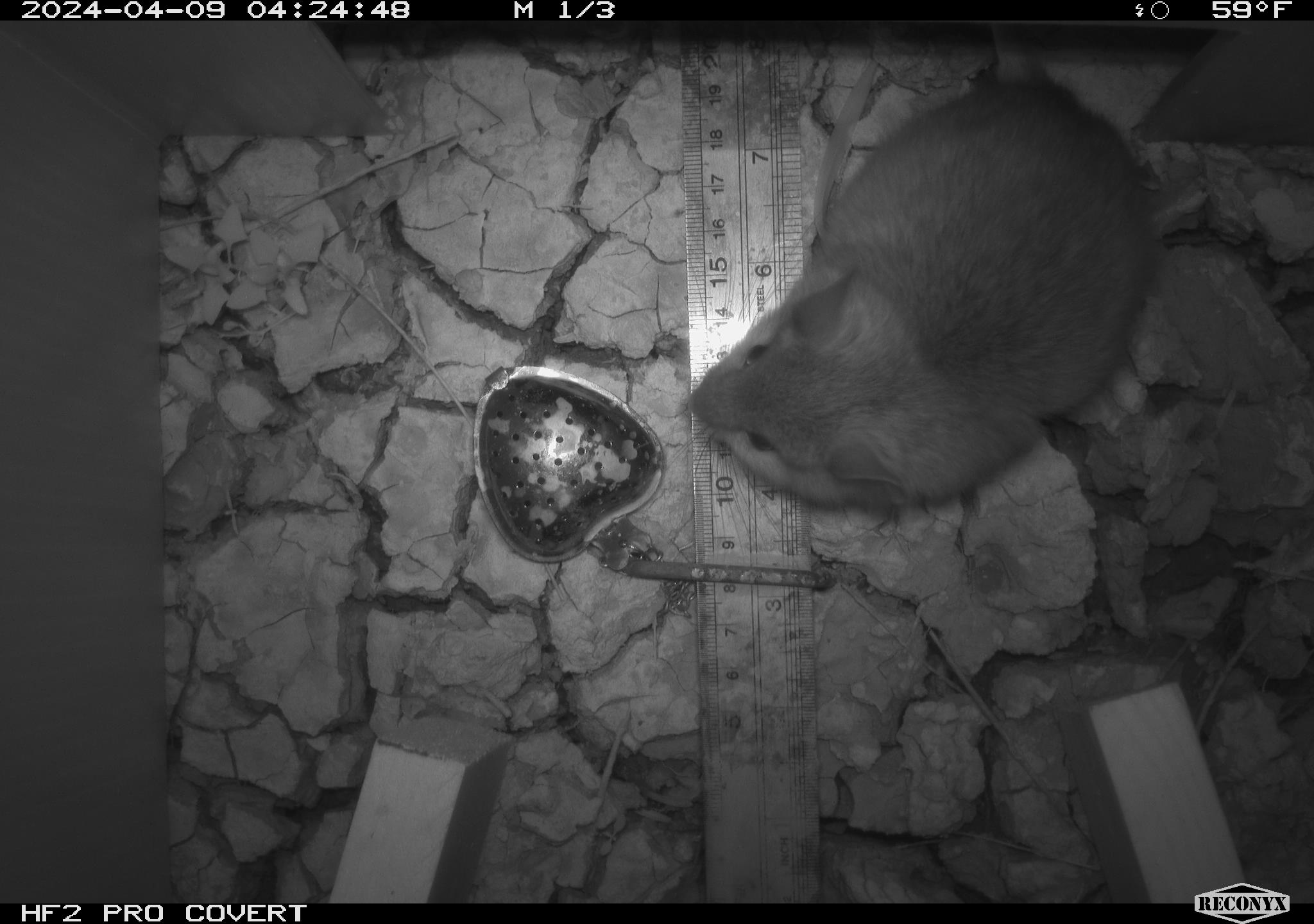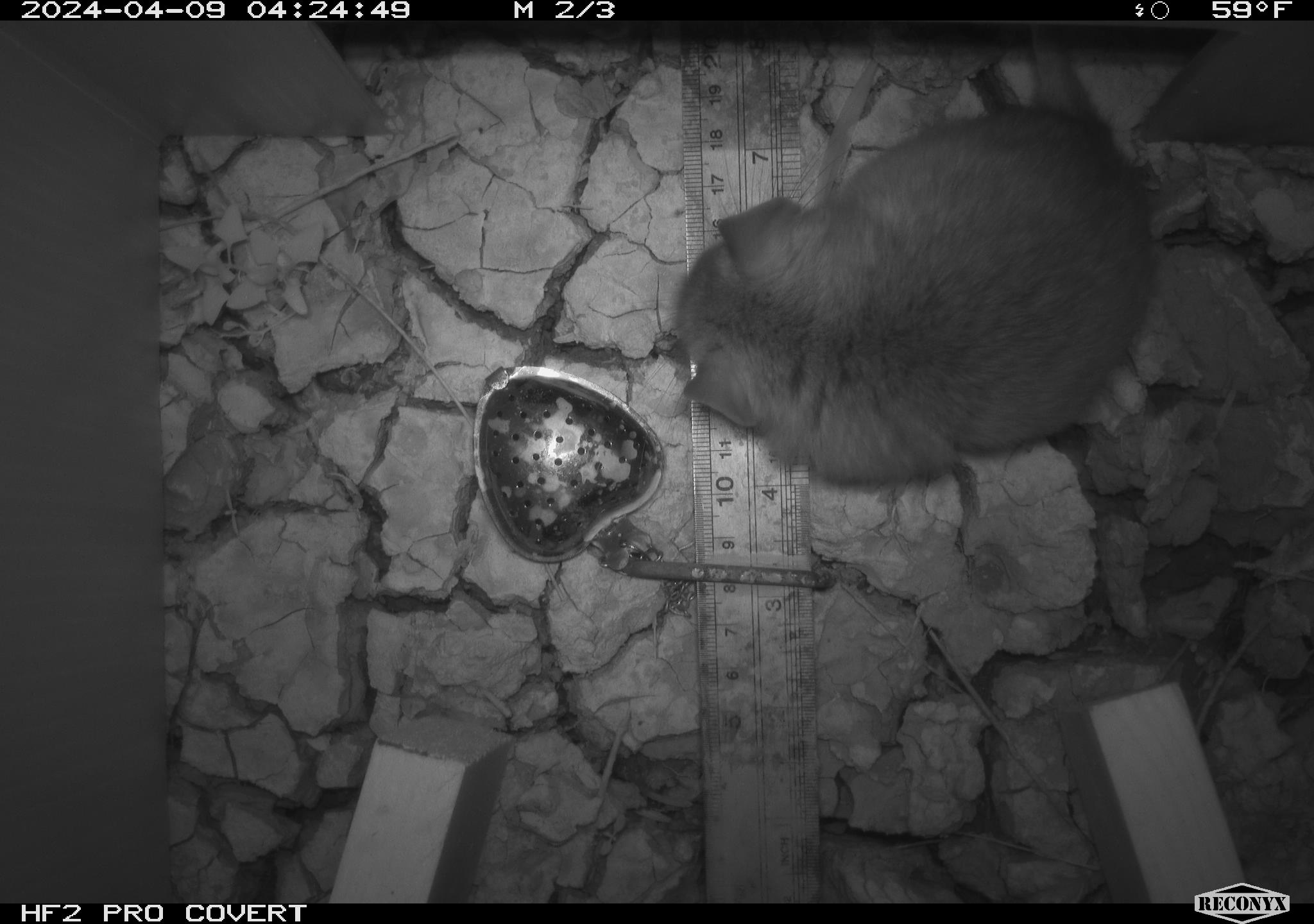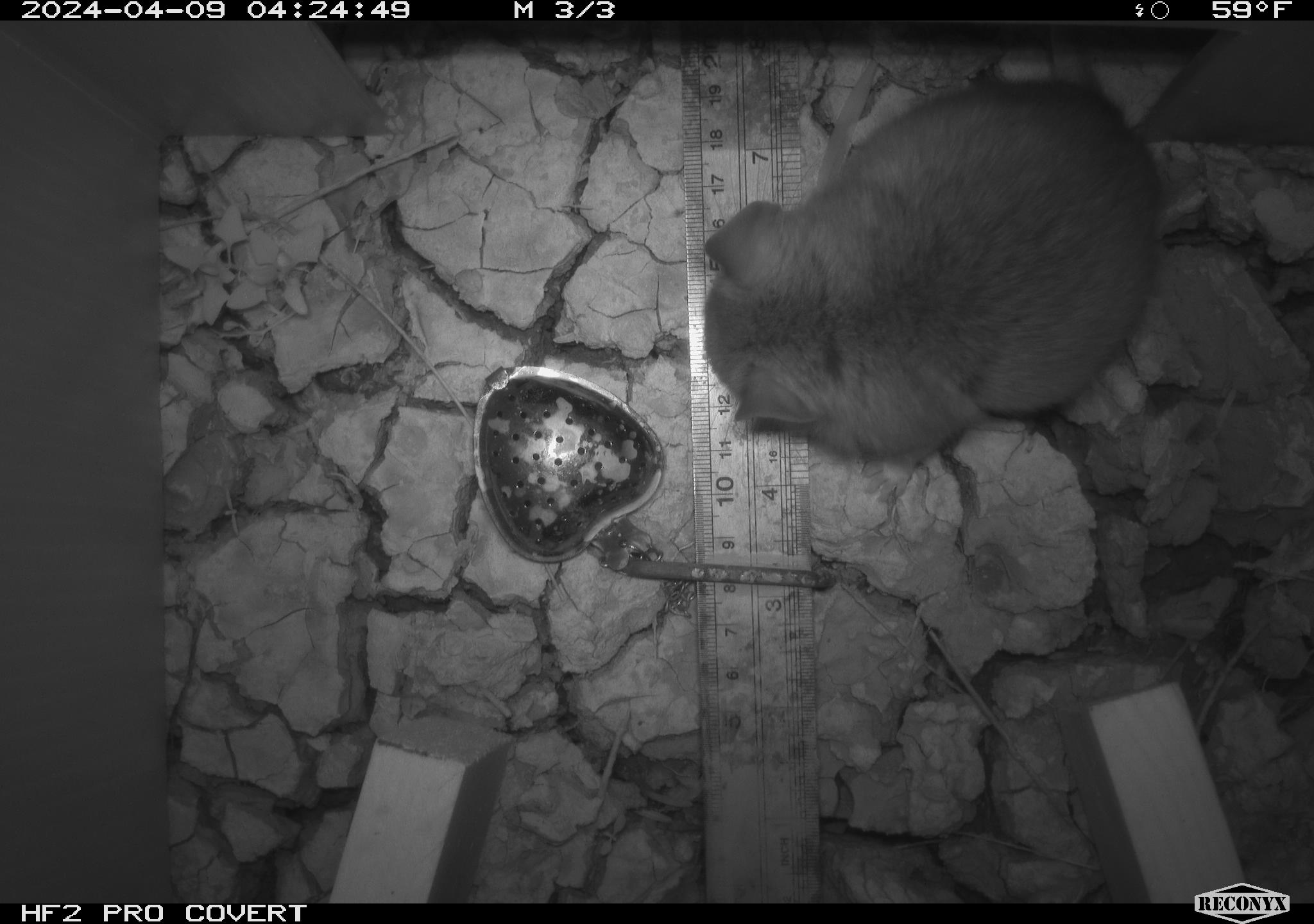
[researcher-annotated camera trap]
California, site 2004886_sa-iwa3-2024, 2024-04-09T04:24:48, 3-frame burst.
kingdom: Animalia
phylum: Chordata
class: Mammalia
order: Rodentia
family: Cricetidae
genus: Neotoma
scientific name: Neotoma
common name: pack rat or woodrat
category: neotoma species